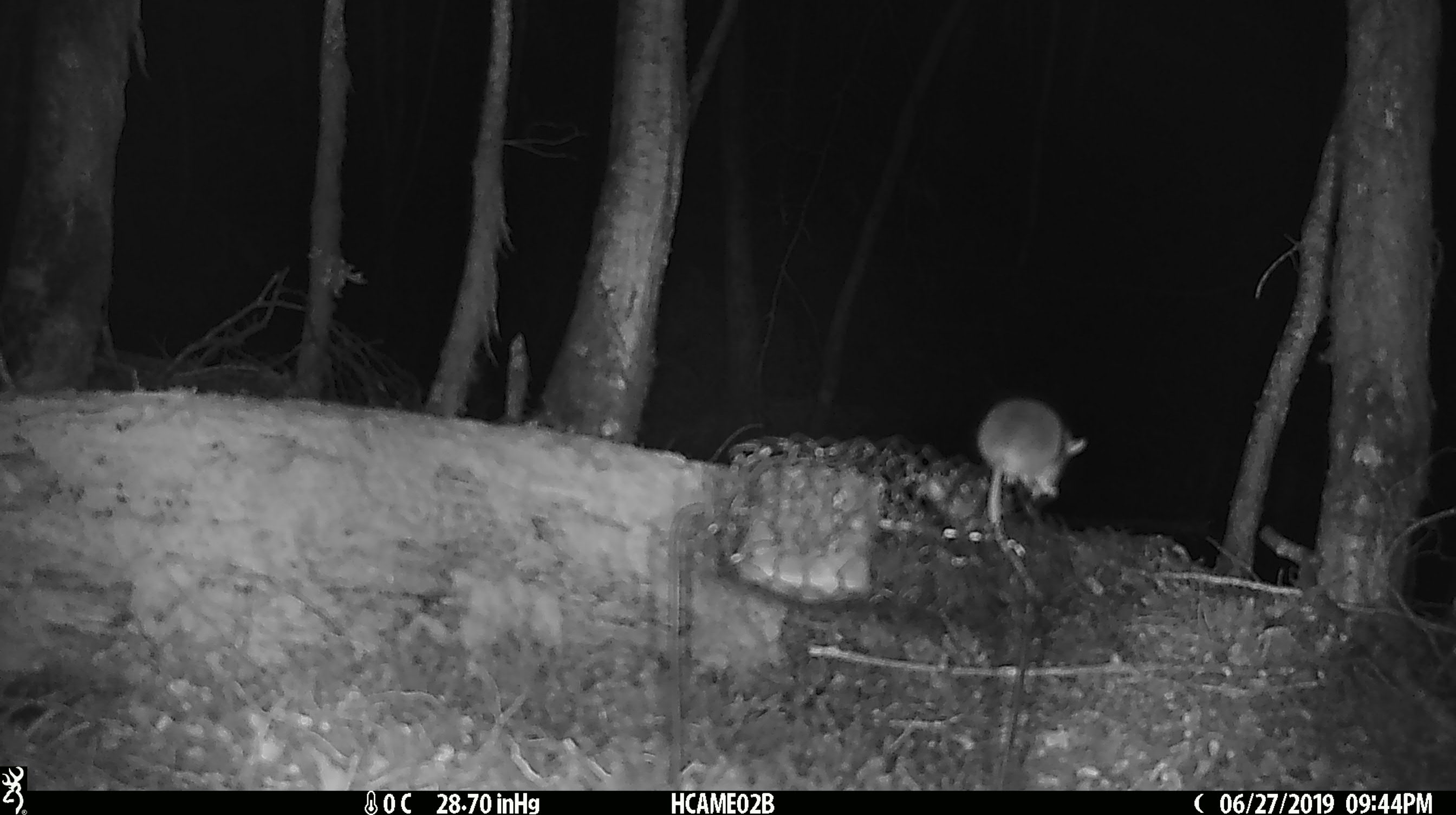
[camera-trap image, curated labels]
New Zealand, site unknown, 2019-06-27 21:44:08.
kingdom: Animalia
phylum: Chordata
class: Mammalia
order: Rodentia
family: Muridae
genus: Mus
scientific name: Mus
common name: mouse